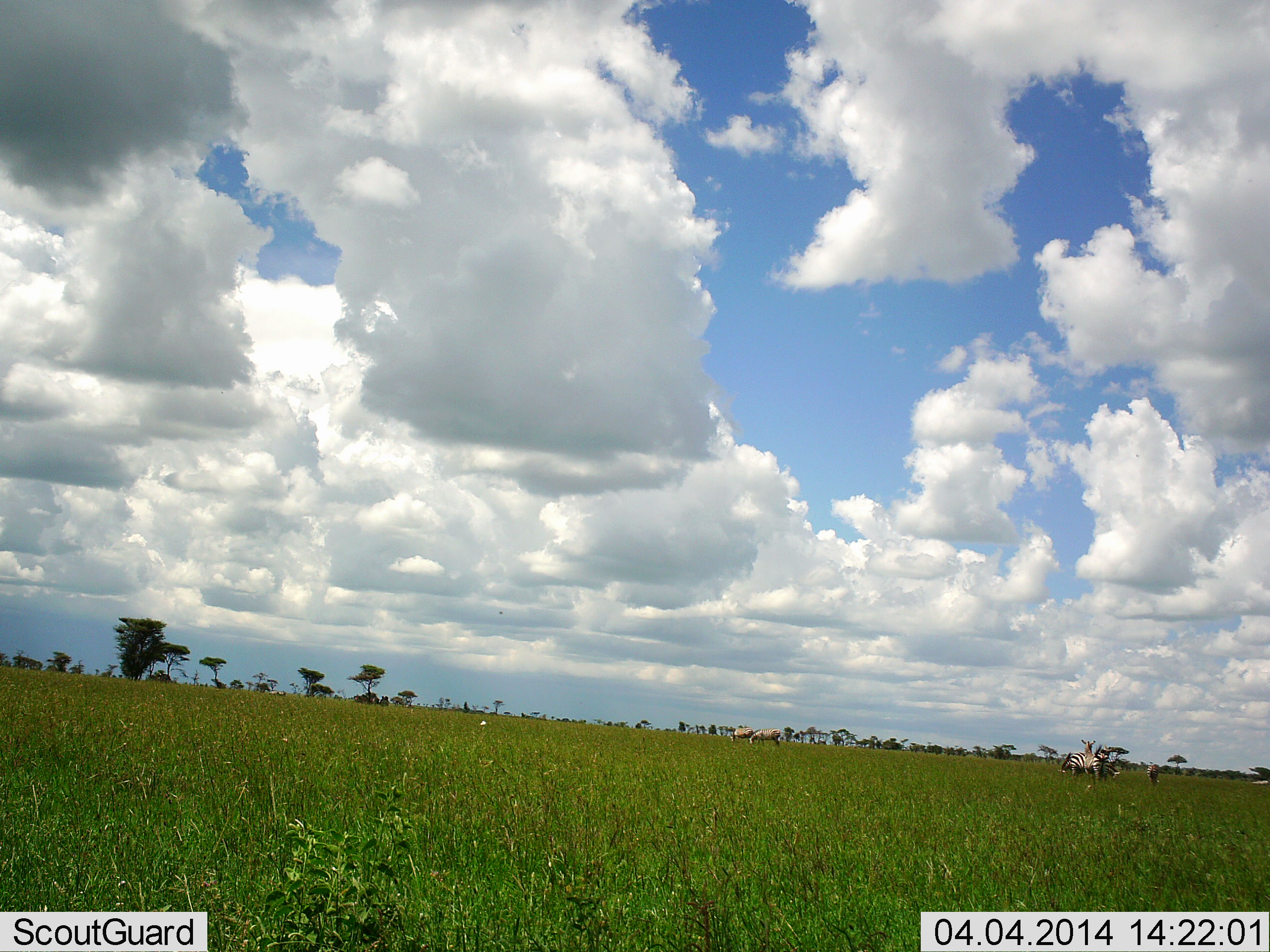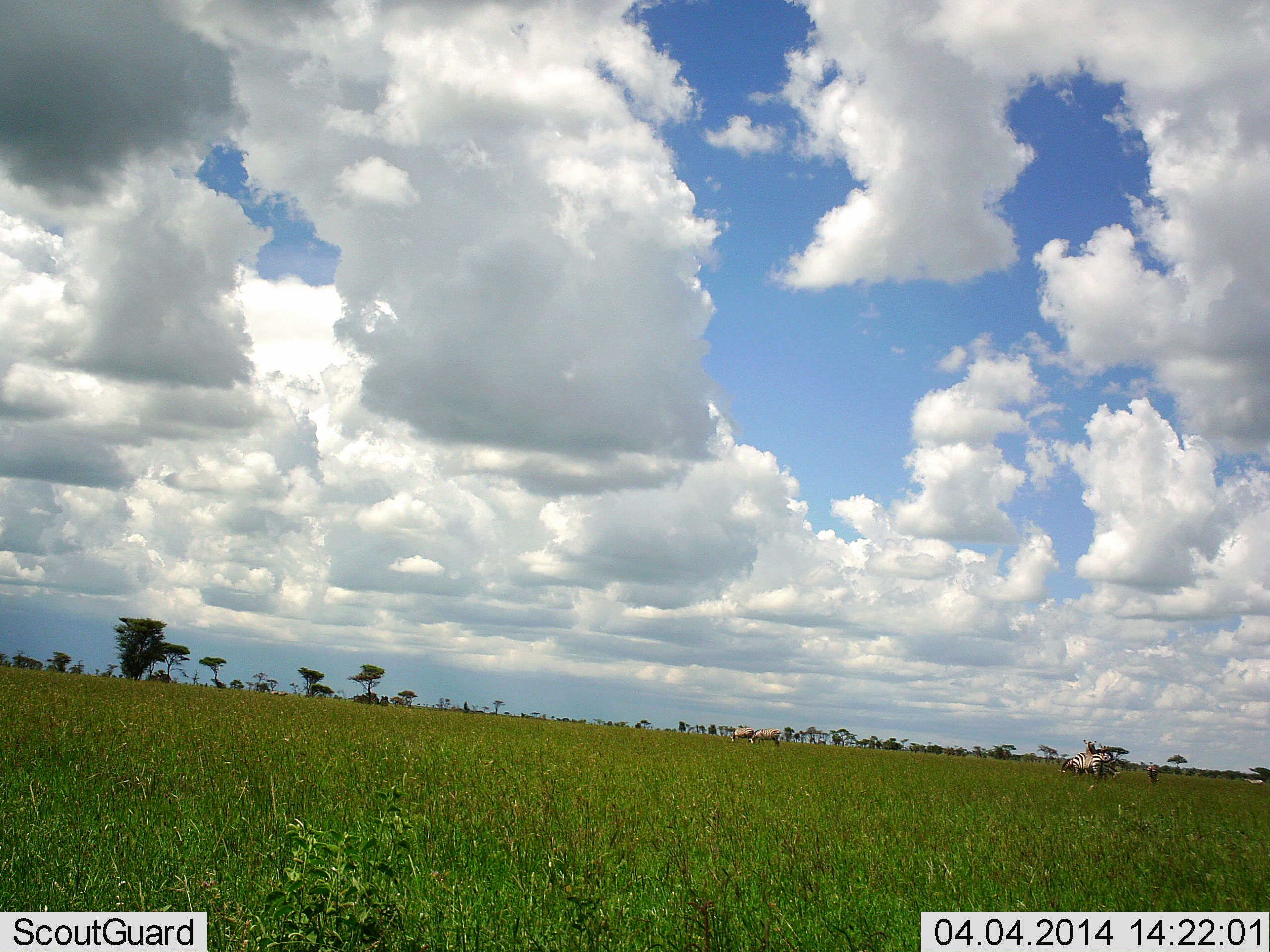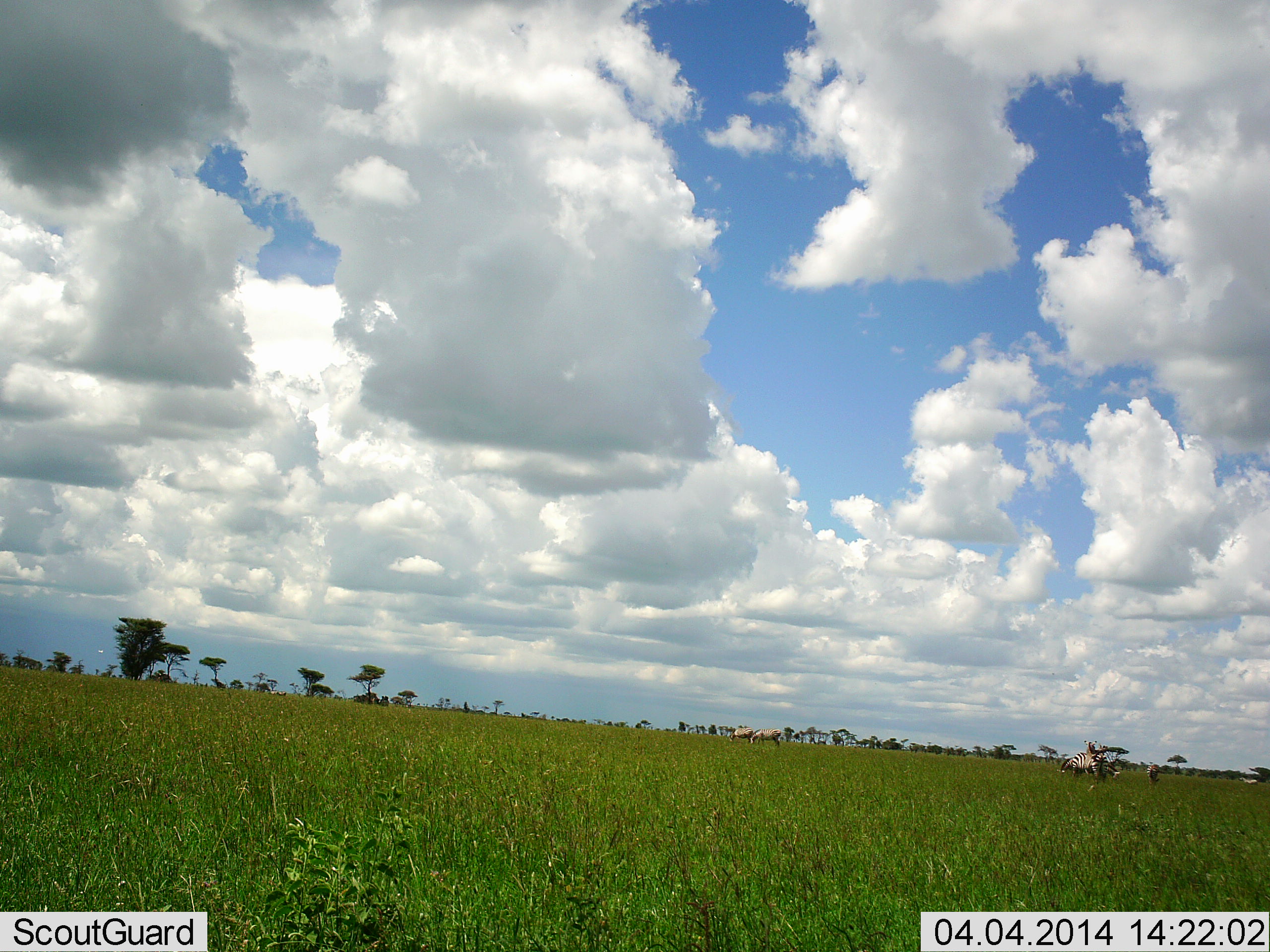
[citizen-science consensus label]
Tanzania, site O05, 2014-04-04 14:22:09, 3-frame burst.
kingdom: Animalia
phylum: Chordata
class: Mammalia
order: Perissodactyla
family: Equidae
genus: Equus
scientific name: Equus quagga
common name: plains zebra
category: zebra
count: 6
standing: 73%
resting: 0%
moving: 36%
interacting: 9%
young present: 9%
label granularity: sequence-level